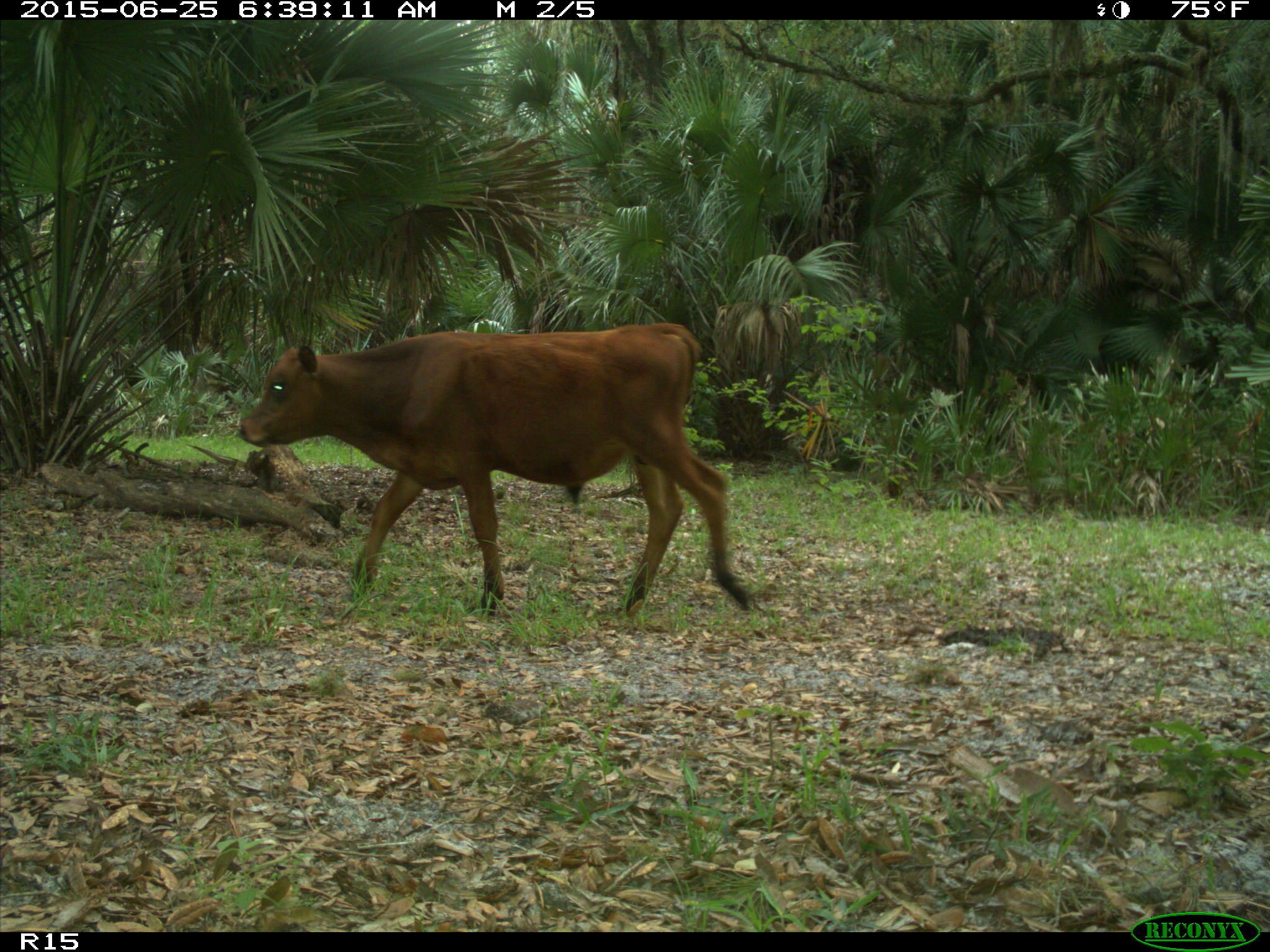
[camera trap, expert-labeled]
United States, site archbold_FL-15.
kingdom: Animalia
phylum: Chordata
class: Mammalia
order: Artiodactyla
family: Bovidae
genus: Bos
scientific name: Bos taurus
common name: domestic cow